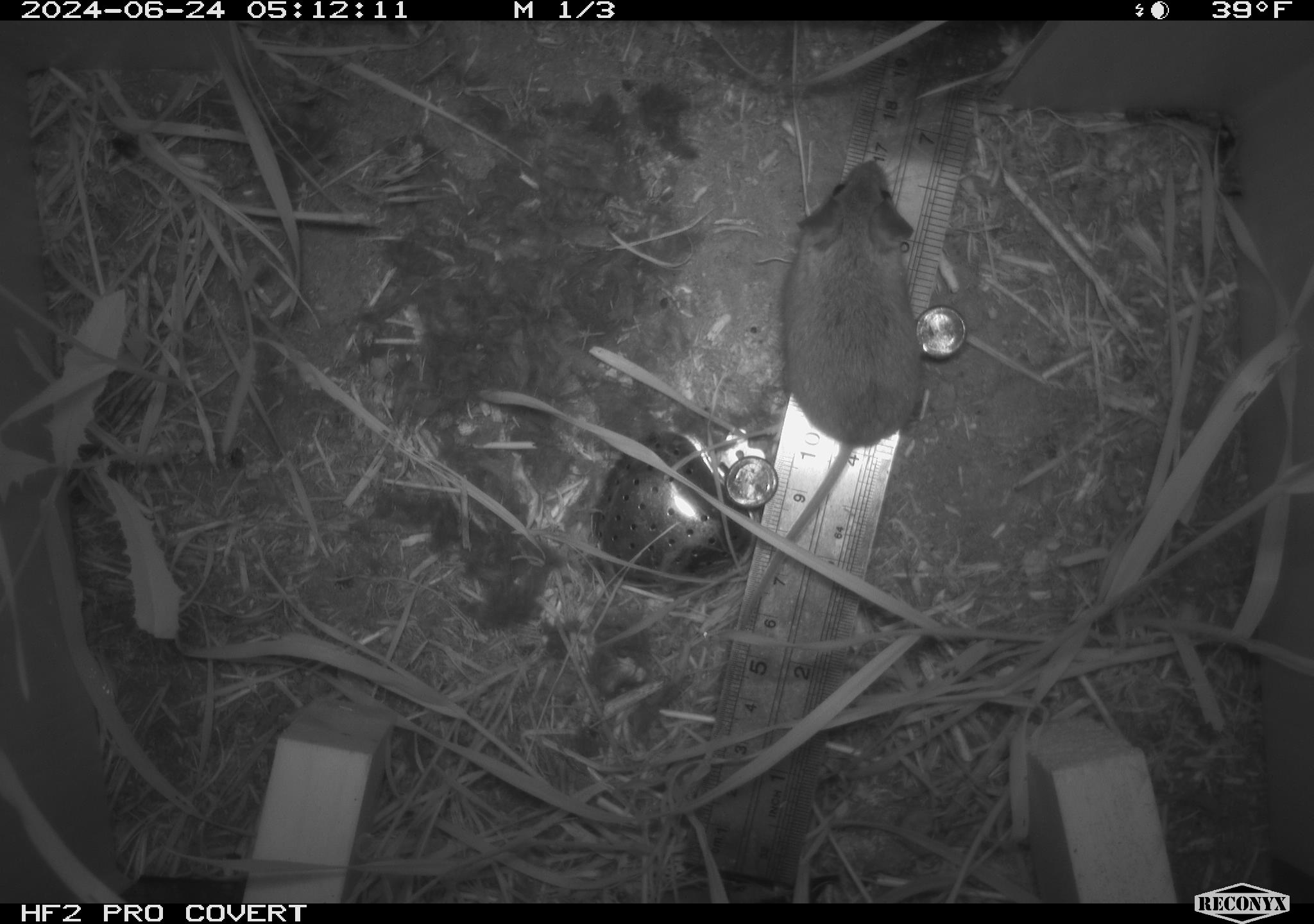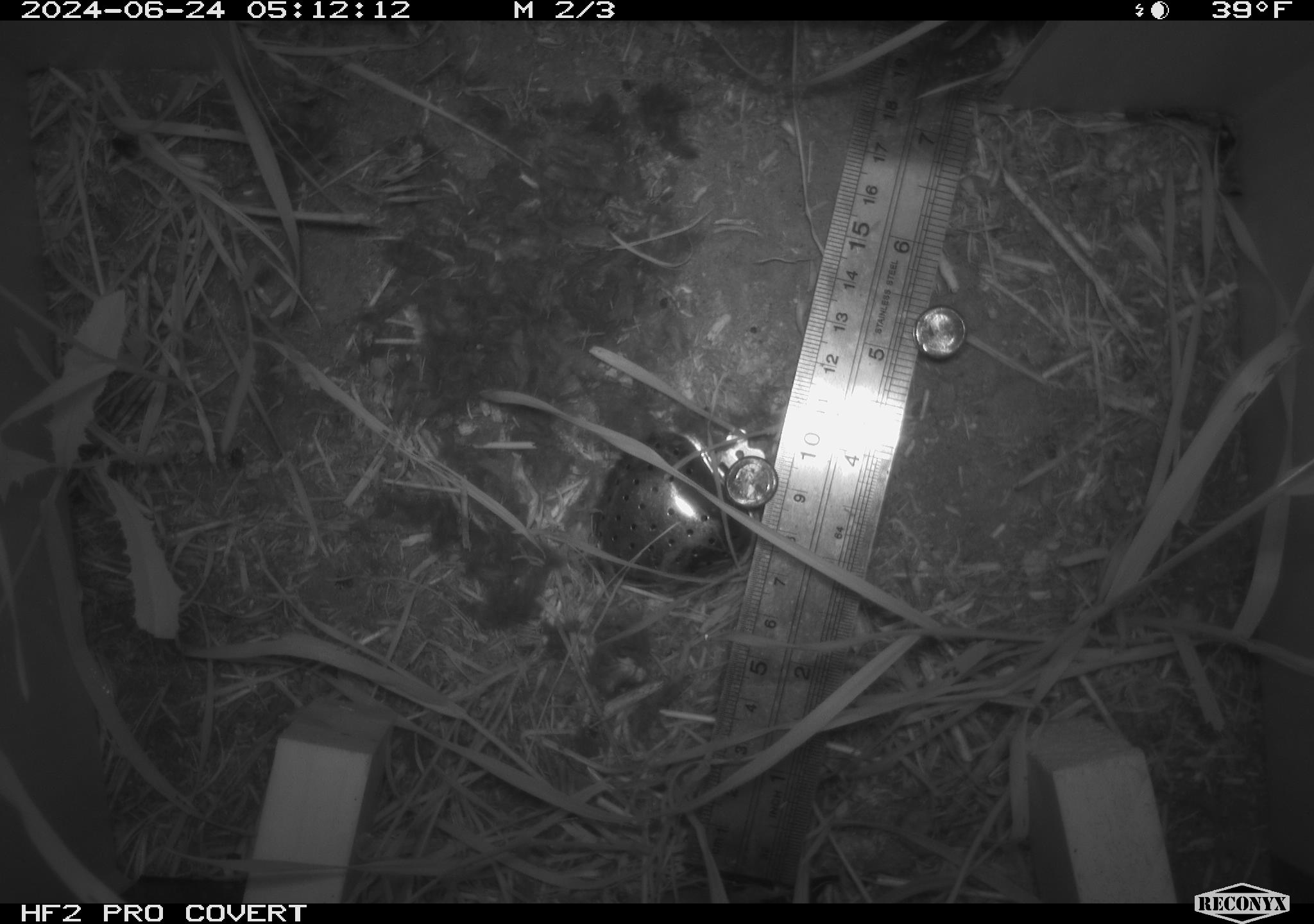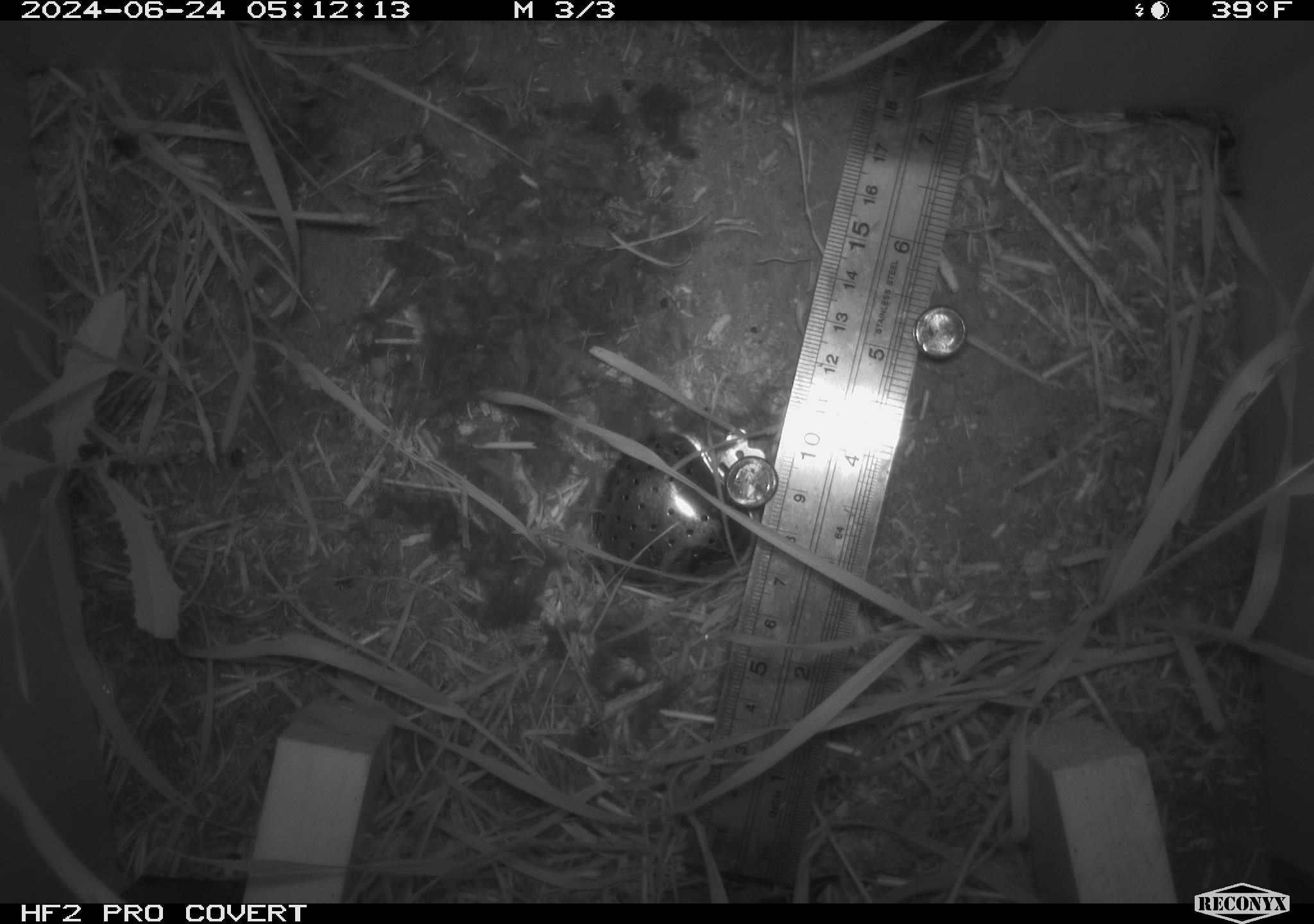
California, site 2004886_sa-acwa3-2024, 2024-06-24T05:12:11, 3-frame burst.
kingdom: Animalia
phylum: Chordata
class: Mammalia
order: Rodentia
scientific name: Rodentia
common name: mouse species